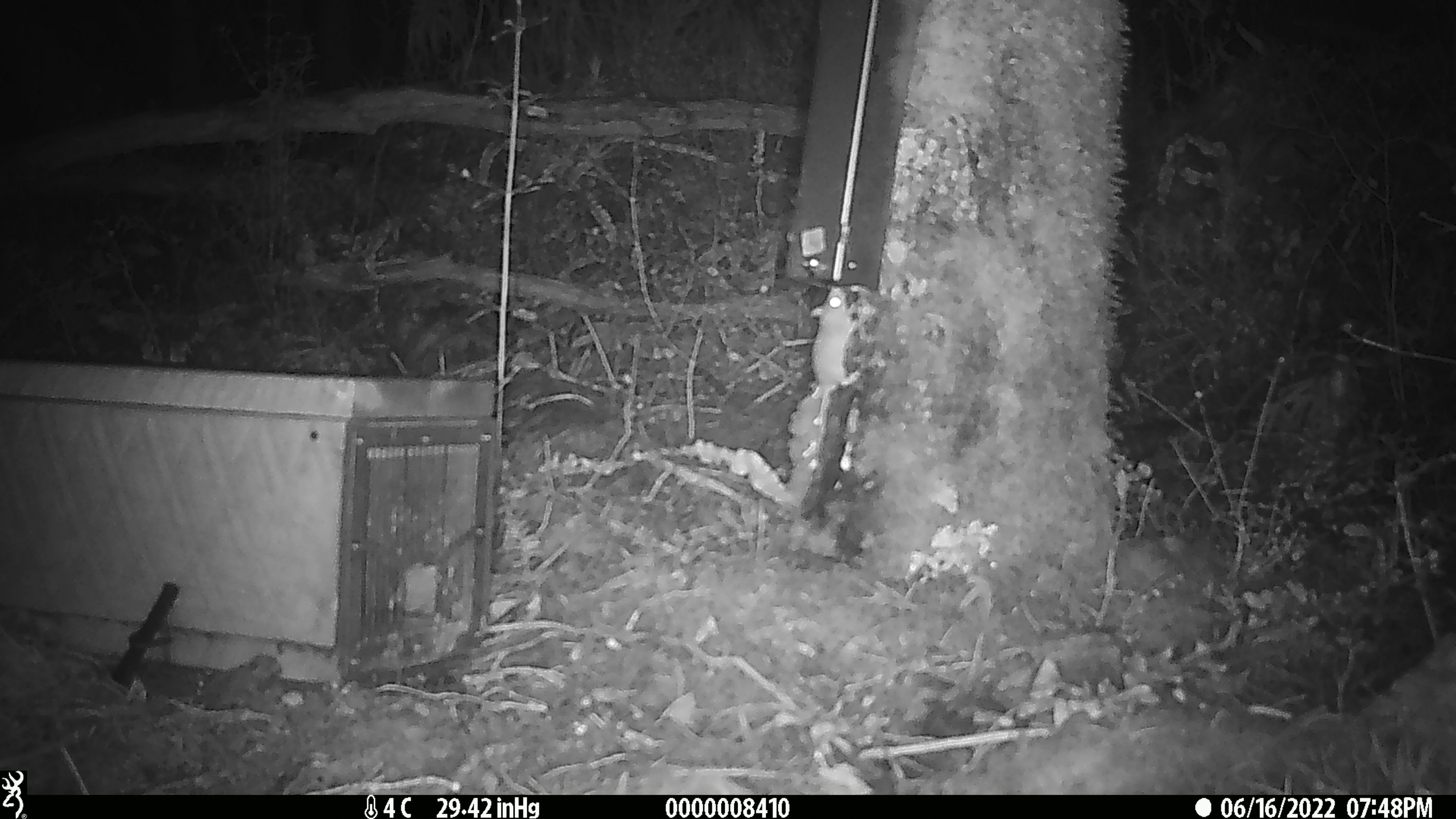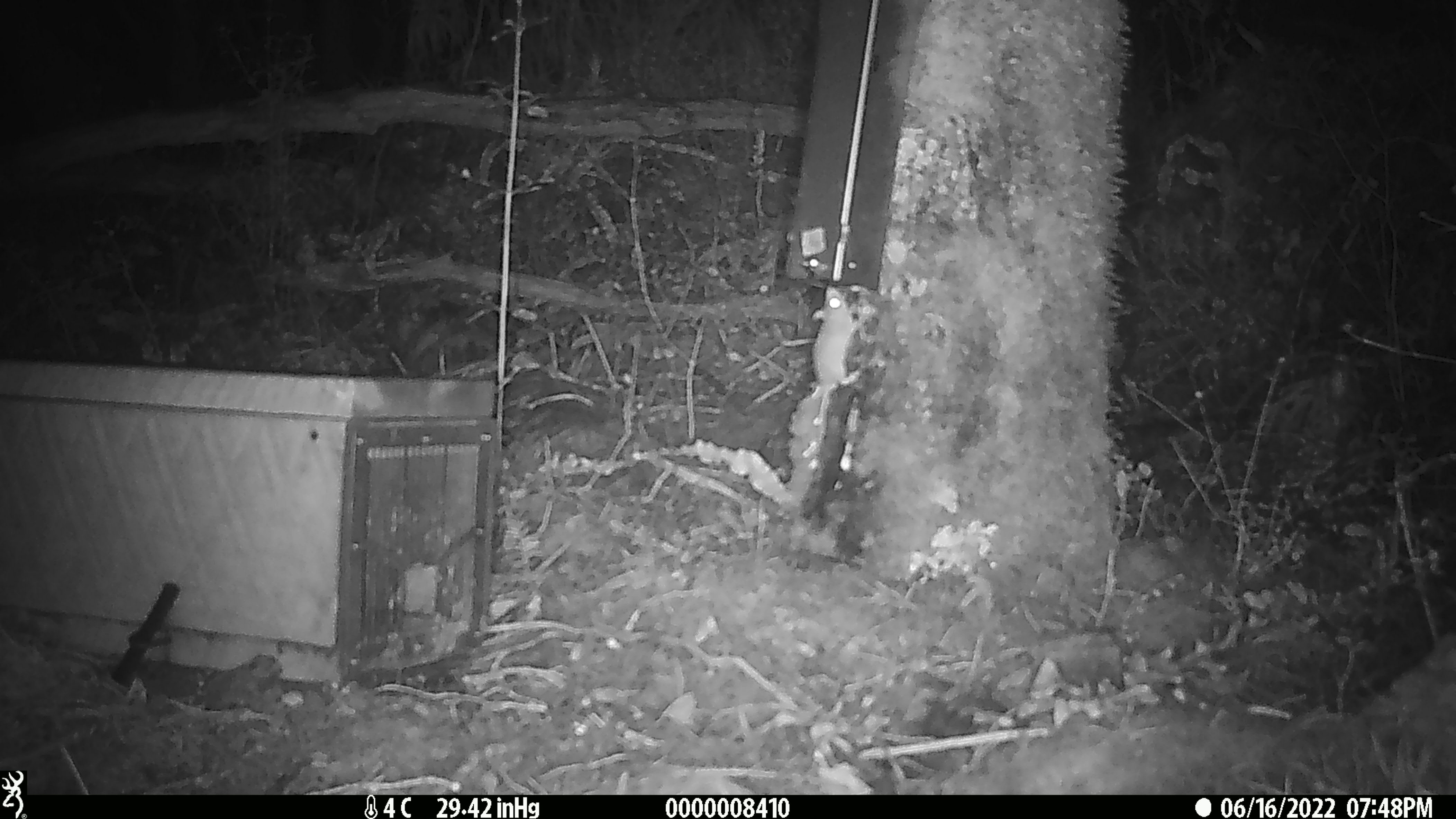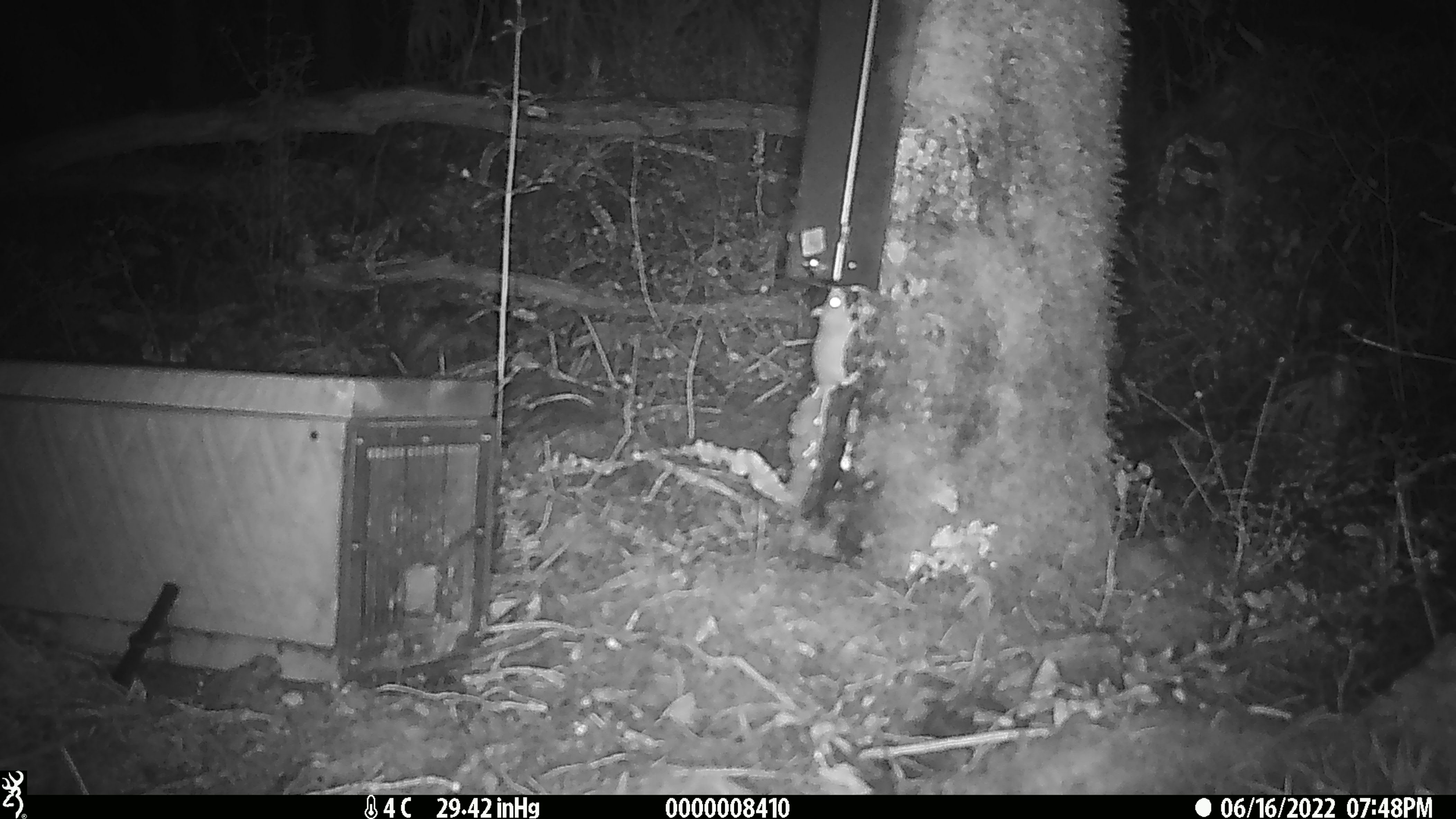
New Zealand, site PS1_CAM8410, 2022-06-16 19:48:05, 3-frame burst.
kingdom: Animalia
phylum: Chordata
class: Mammalia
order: Rodentia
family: Muridae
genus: Mus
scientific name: Mus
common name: mouse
Mouse (Mus).